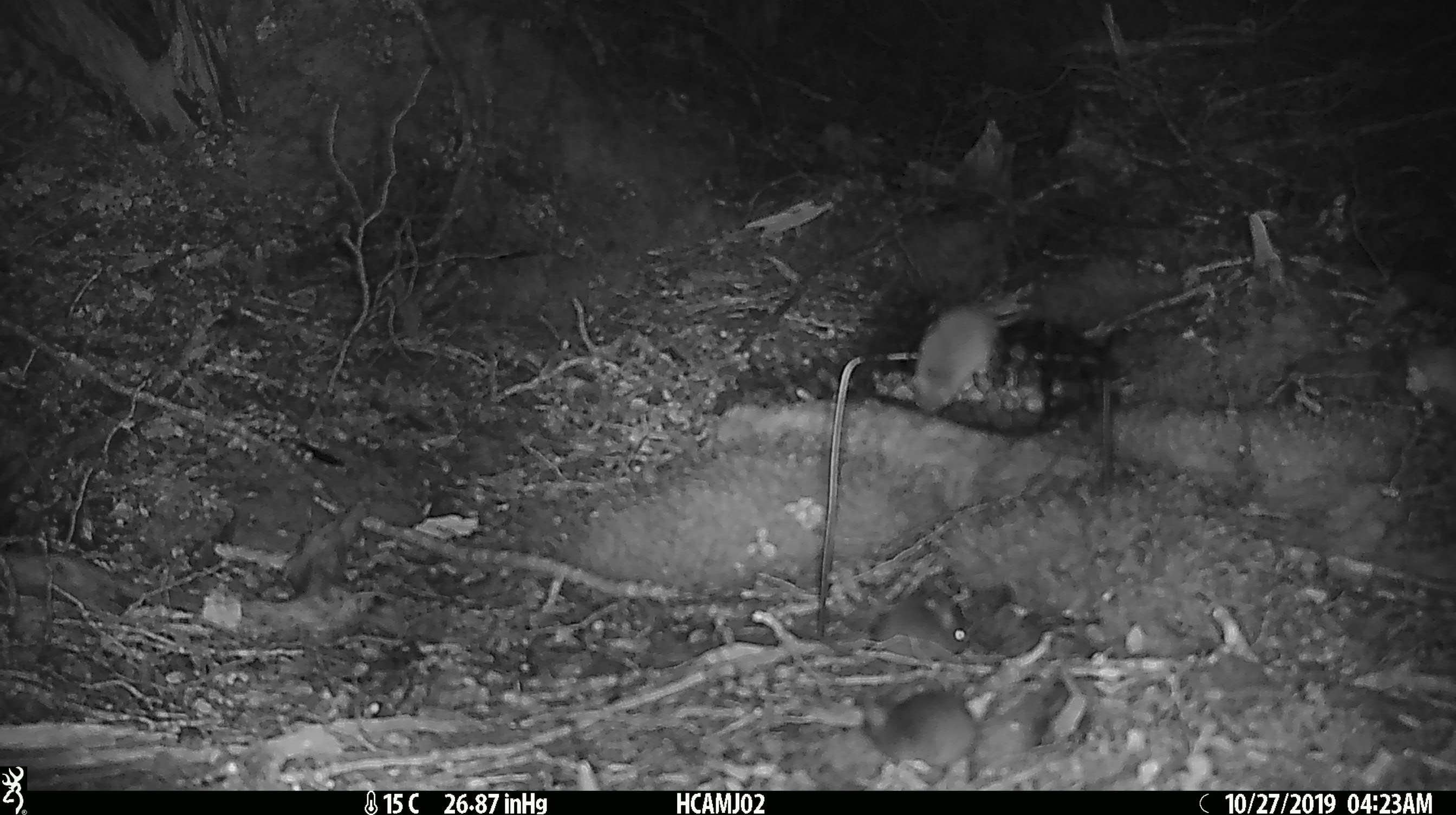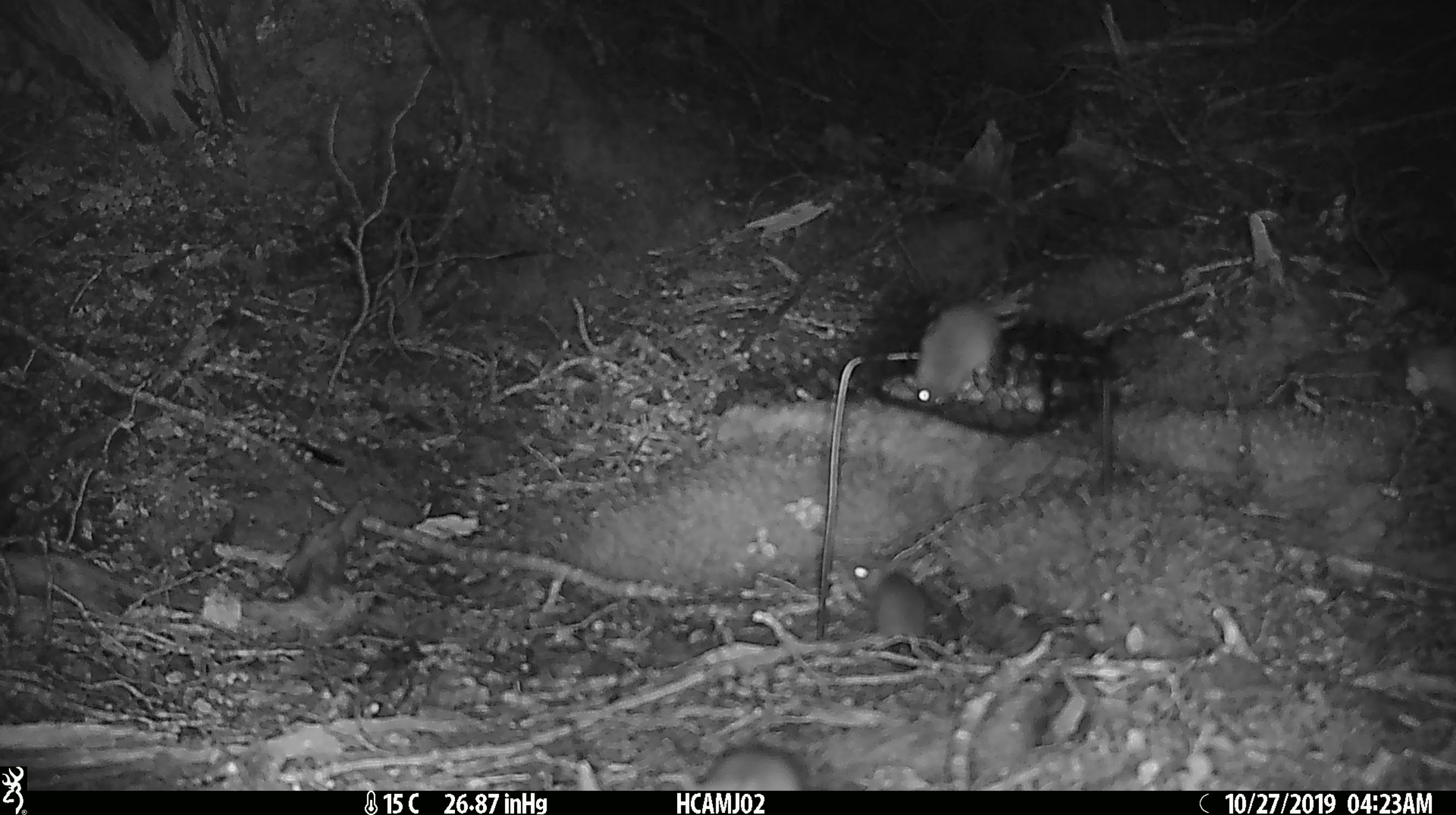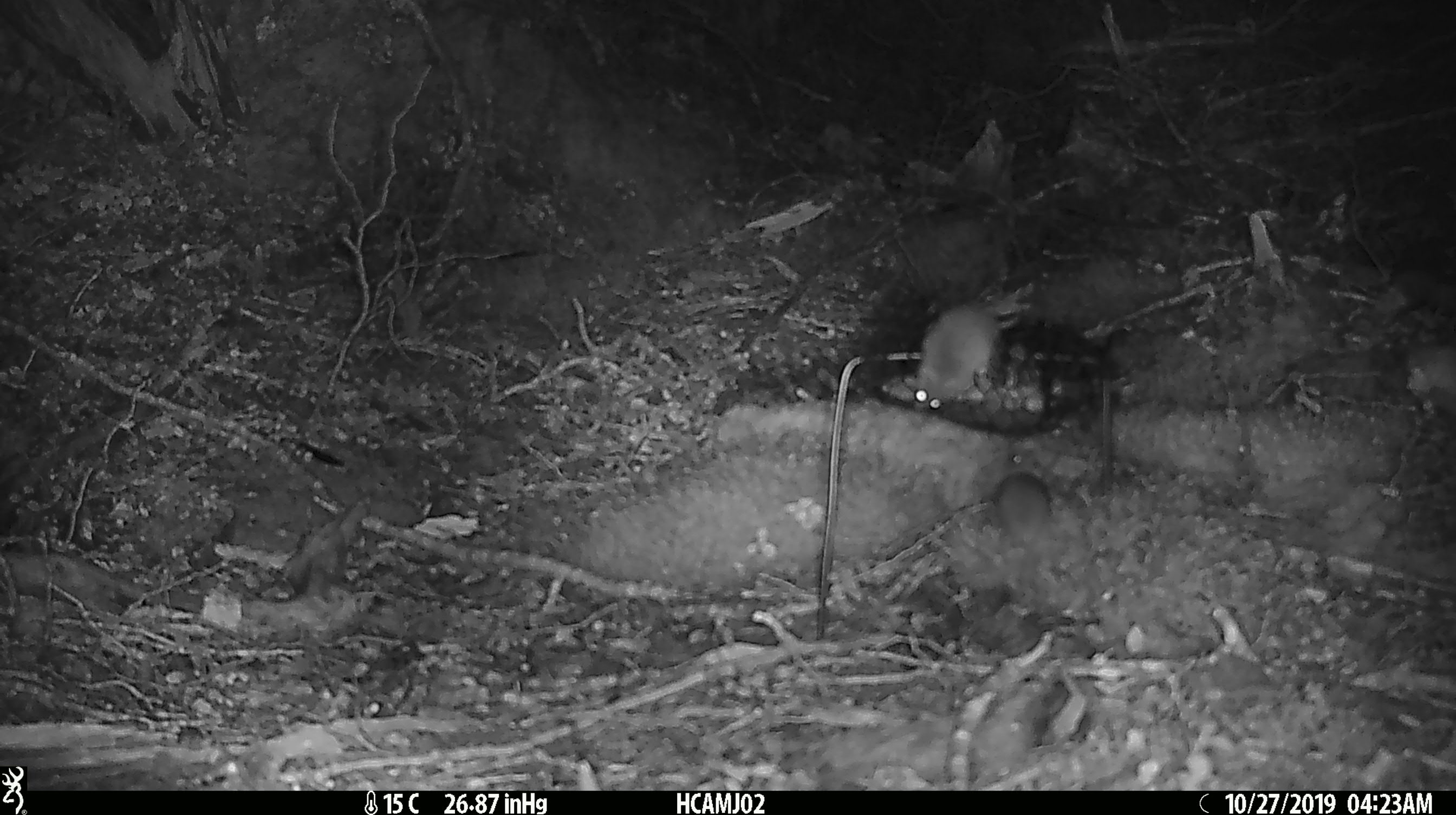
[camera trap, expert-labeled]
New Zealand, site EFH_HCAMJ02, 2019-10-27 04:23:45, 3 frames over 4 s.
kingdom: Animalia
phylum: Chordata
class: Mammalia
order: Rodentia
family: Muridae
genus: Mus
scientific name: Mus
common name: mouse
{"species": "mouse (Mus)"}